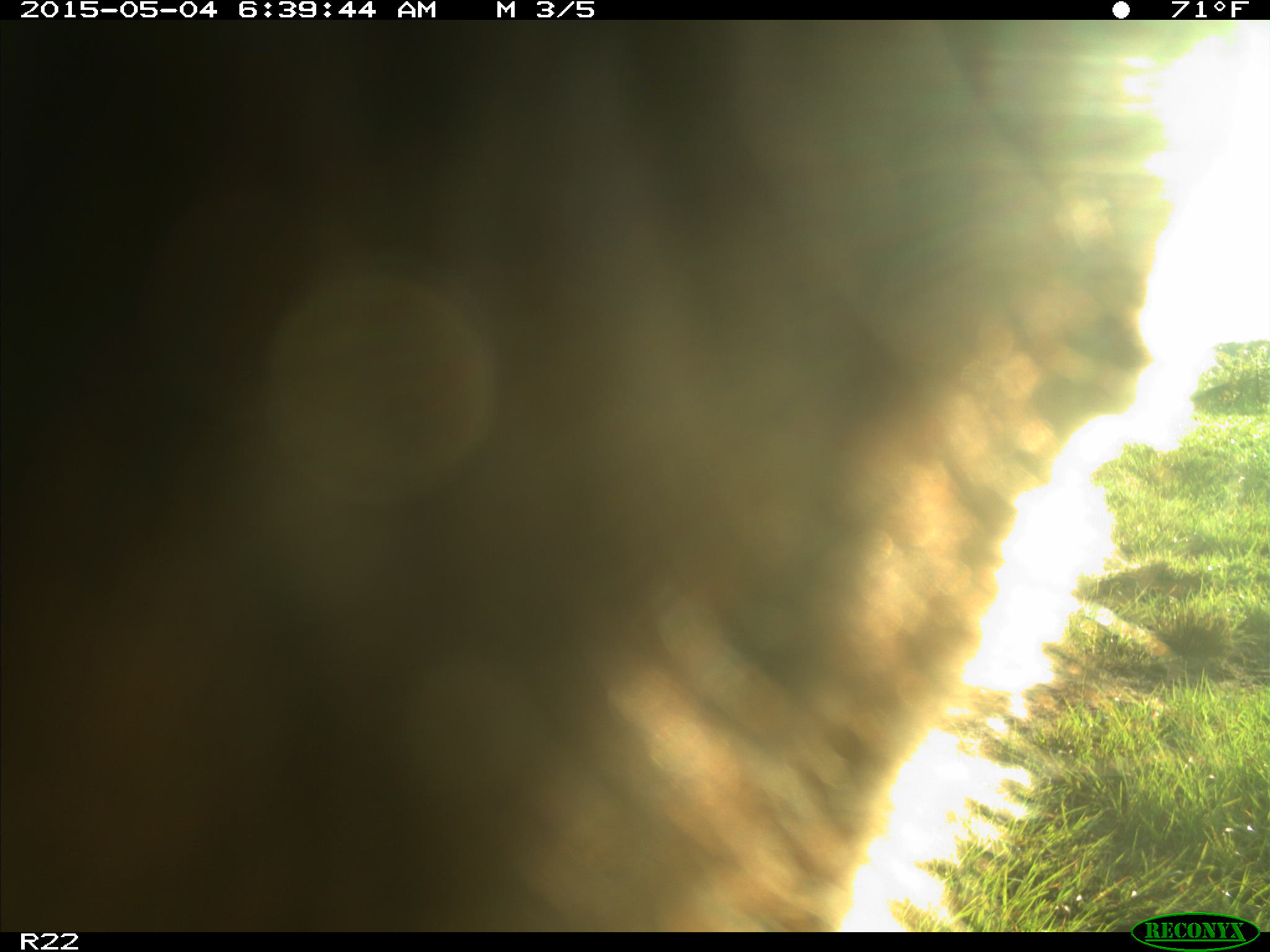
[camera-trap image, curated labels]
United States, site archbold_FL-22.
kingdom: Animalia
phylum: Chordata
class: Mammalia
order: Artiodactyla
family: Bovidae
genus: Bos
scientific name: Bos taurus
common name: domestic cow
Bos taurus (domestic cow).